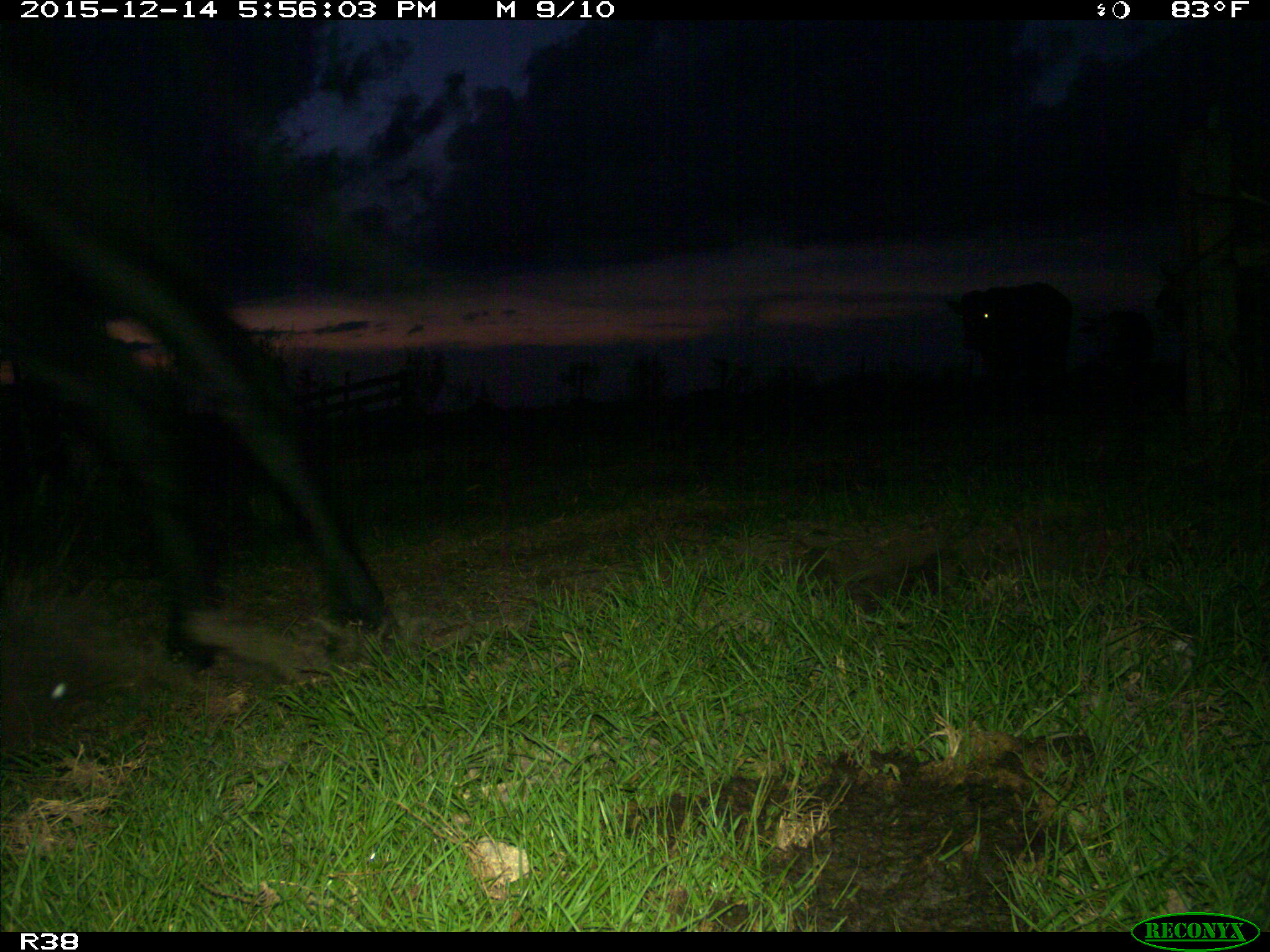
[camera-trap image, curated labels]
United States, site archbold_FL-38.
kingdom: Animalia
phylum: Chordata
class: Mammalia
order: Artiodactyla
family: Bovidae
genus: Bos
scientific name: Bos taurus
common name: domestic cow